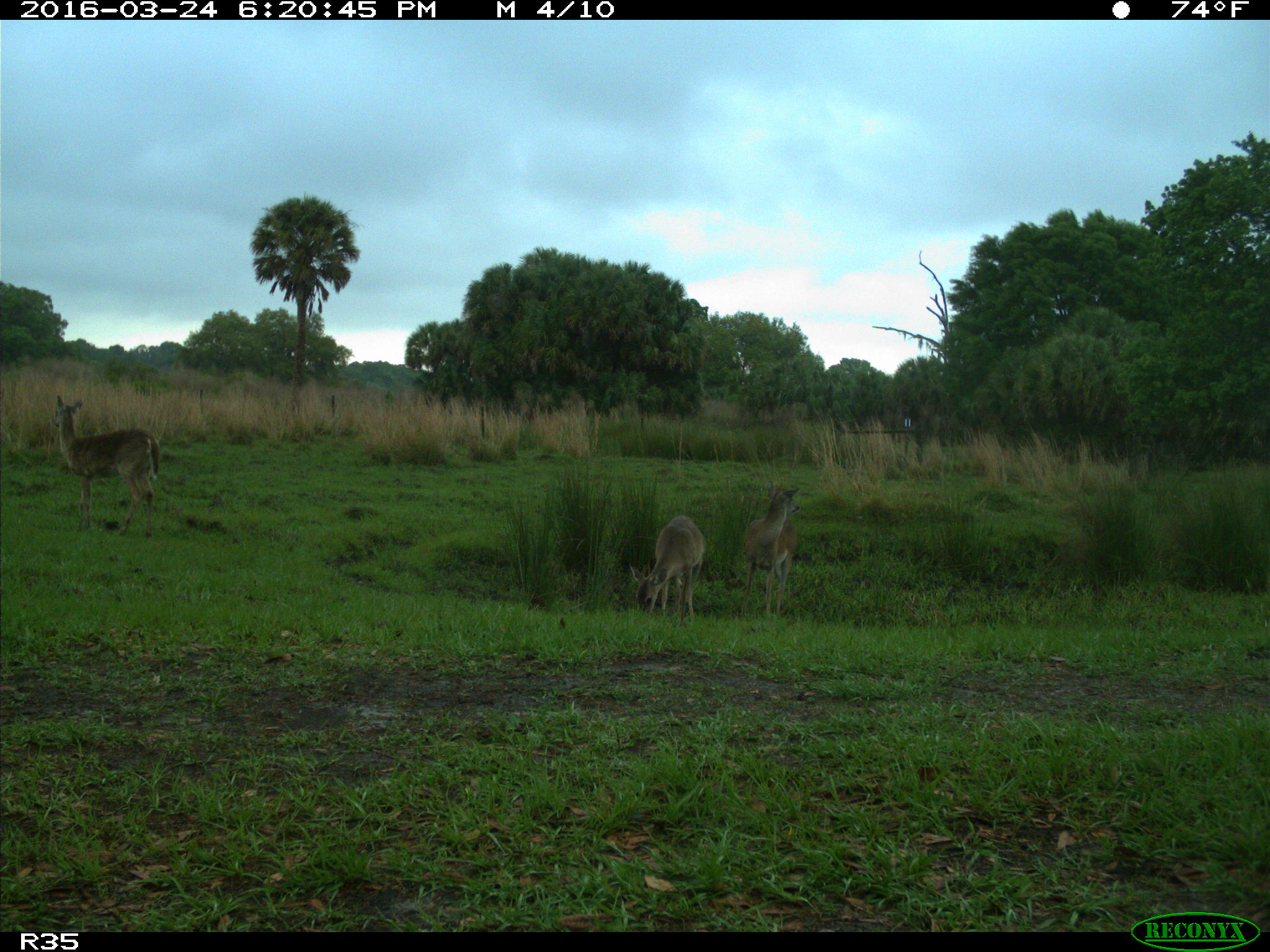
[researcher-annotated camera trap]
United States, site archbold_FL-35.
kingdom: Animalia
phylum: Chordata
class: Mammalia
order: Artiodactyla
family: Cervidae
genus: Odocoileus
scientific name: Odocoileus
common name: deer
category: unidentified deer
Unidentified deer (deer) (Odocoileus).